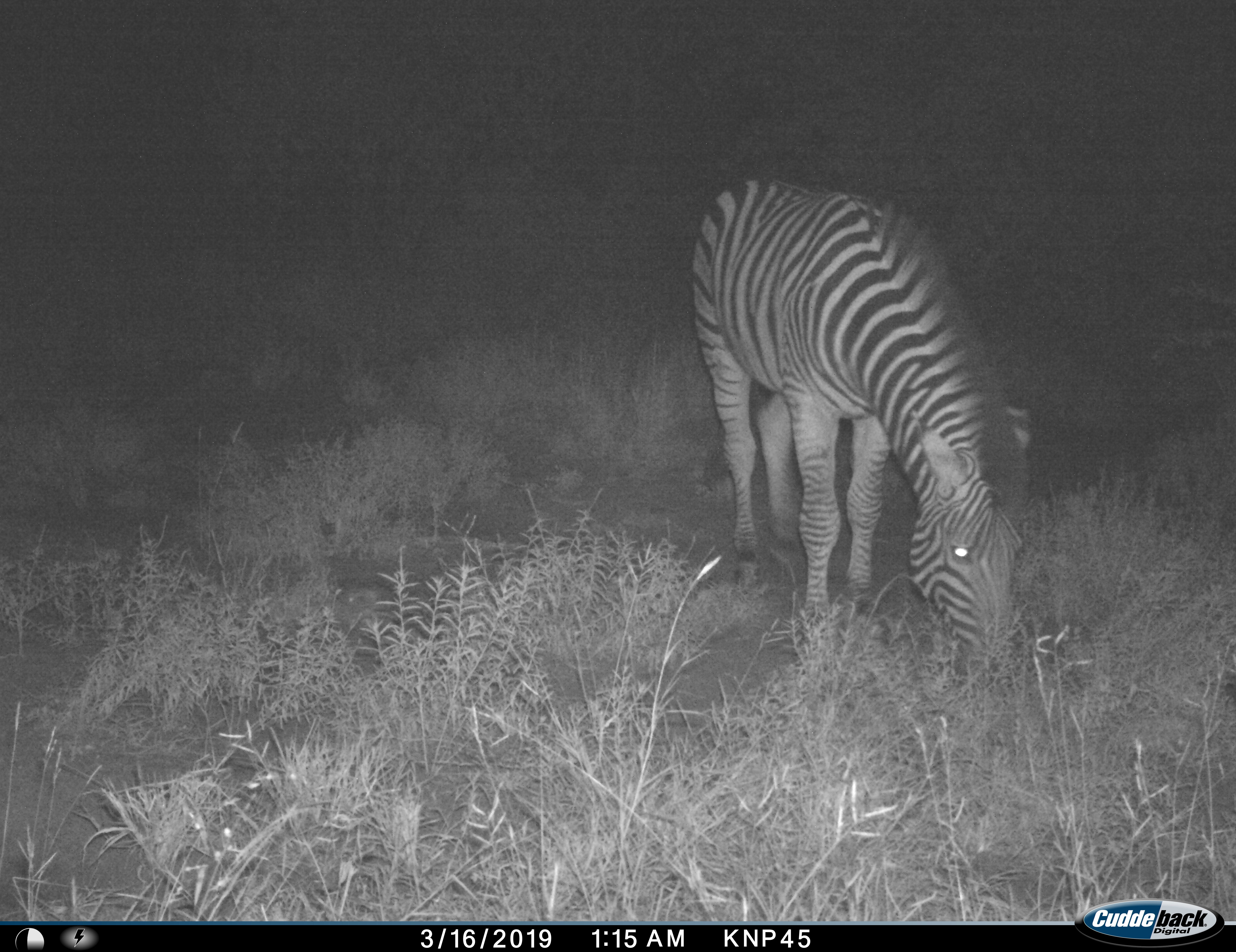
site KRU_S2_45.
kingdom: Animalia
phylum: Chordata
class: Mammalia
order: Perissodactyla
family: Equidae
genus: Equus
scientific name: Equus quagga burchellii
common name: burchell's zebra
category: zebraburchells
Zebraburchells (burchell's zebra) (Equus quagga burchellii), count 1. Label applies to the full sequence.